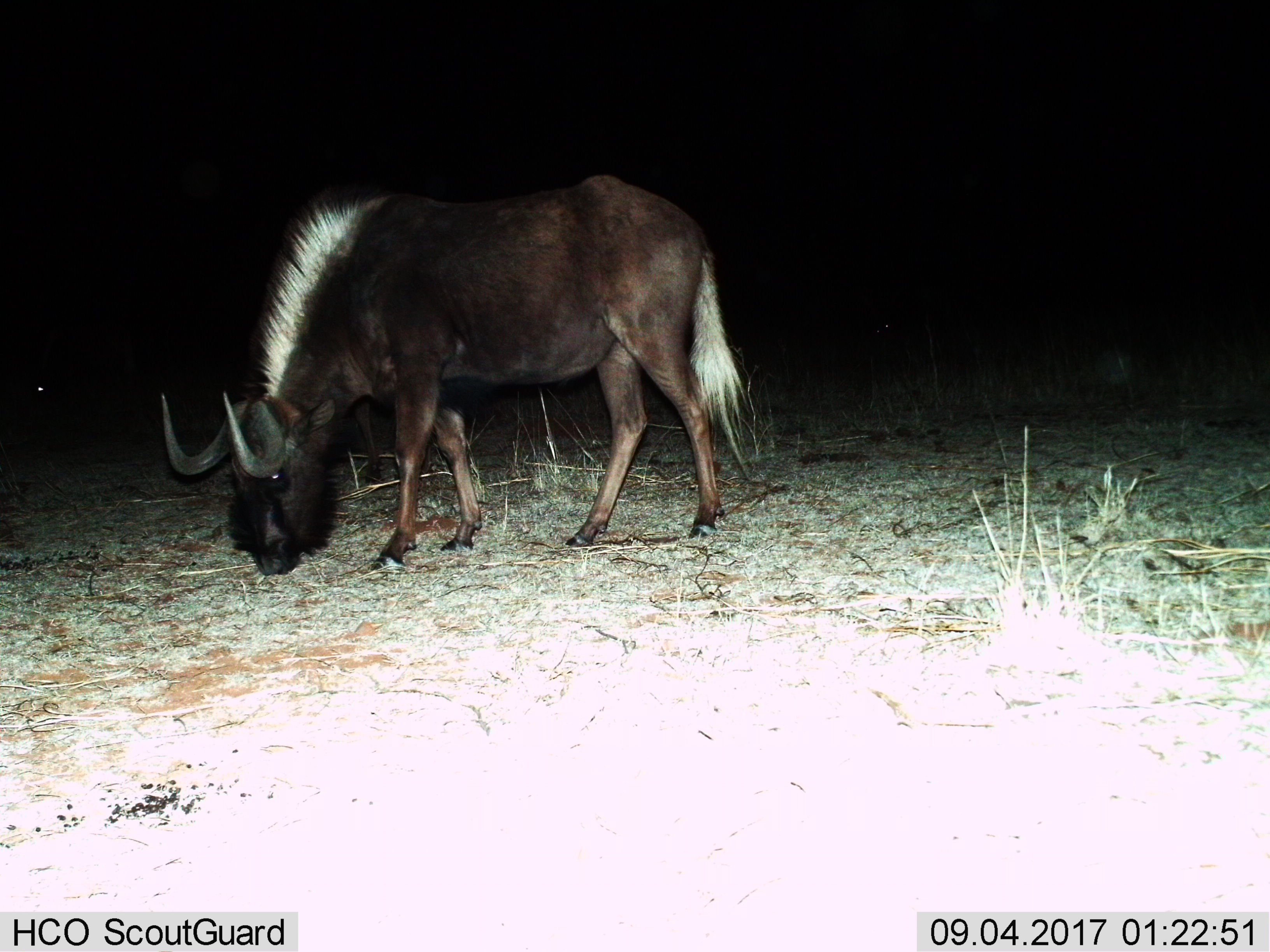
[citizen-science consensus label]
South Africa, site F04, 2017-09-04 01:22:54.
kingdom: Animalia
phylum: Chordata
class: Mammalia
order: Artiodactyla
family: Bovidae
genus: Connochaetes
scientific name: Connochaetes gnou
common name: black wildebeest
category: wildebeestblack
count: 1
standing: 0%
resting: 0%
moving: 0%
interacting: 0%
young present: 0%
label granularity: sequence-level